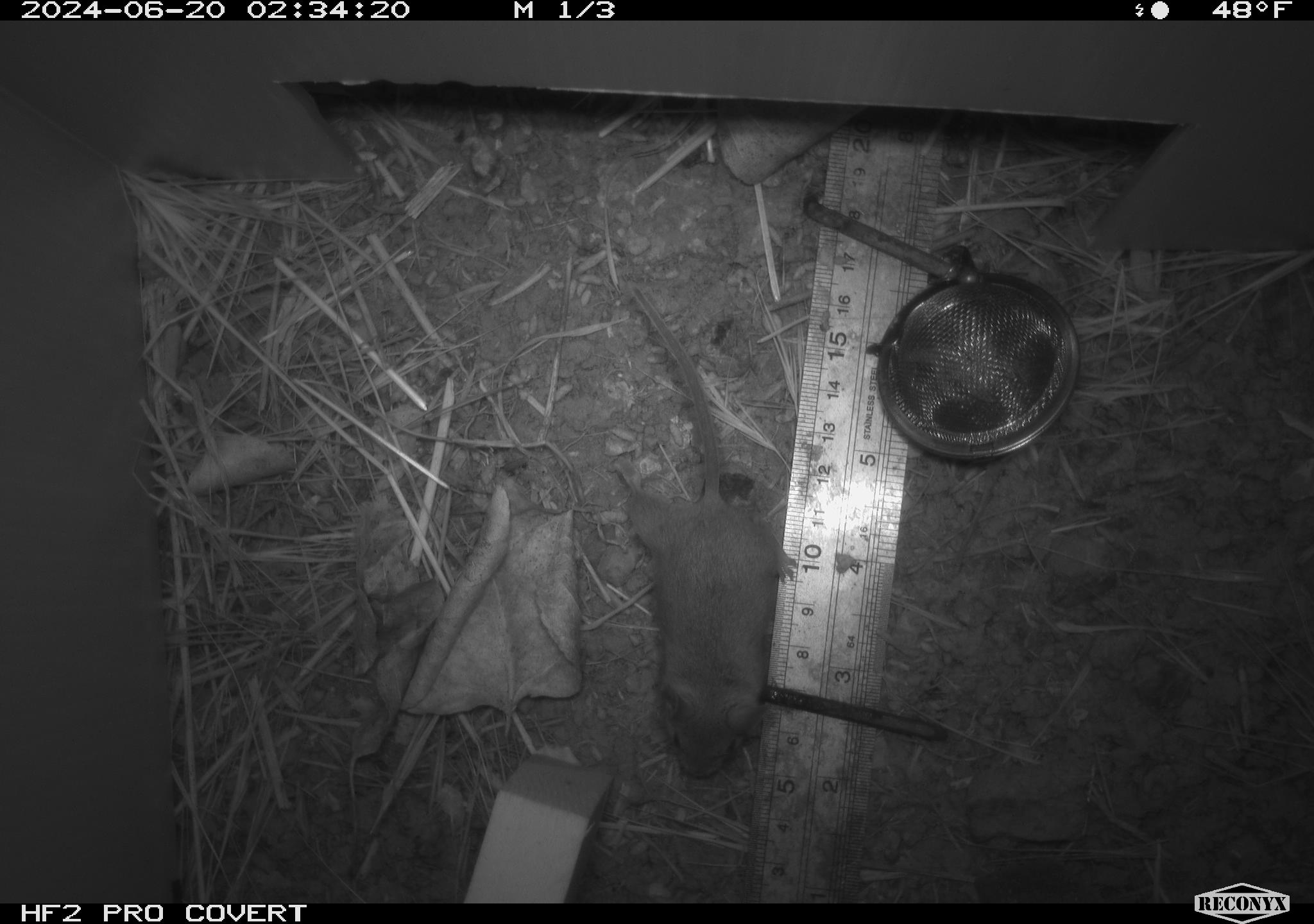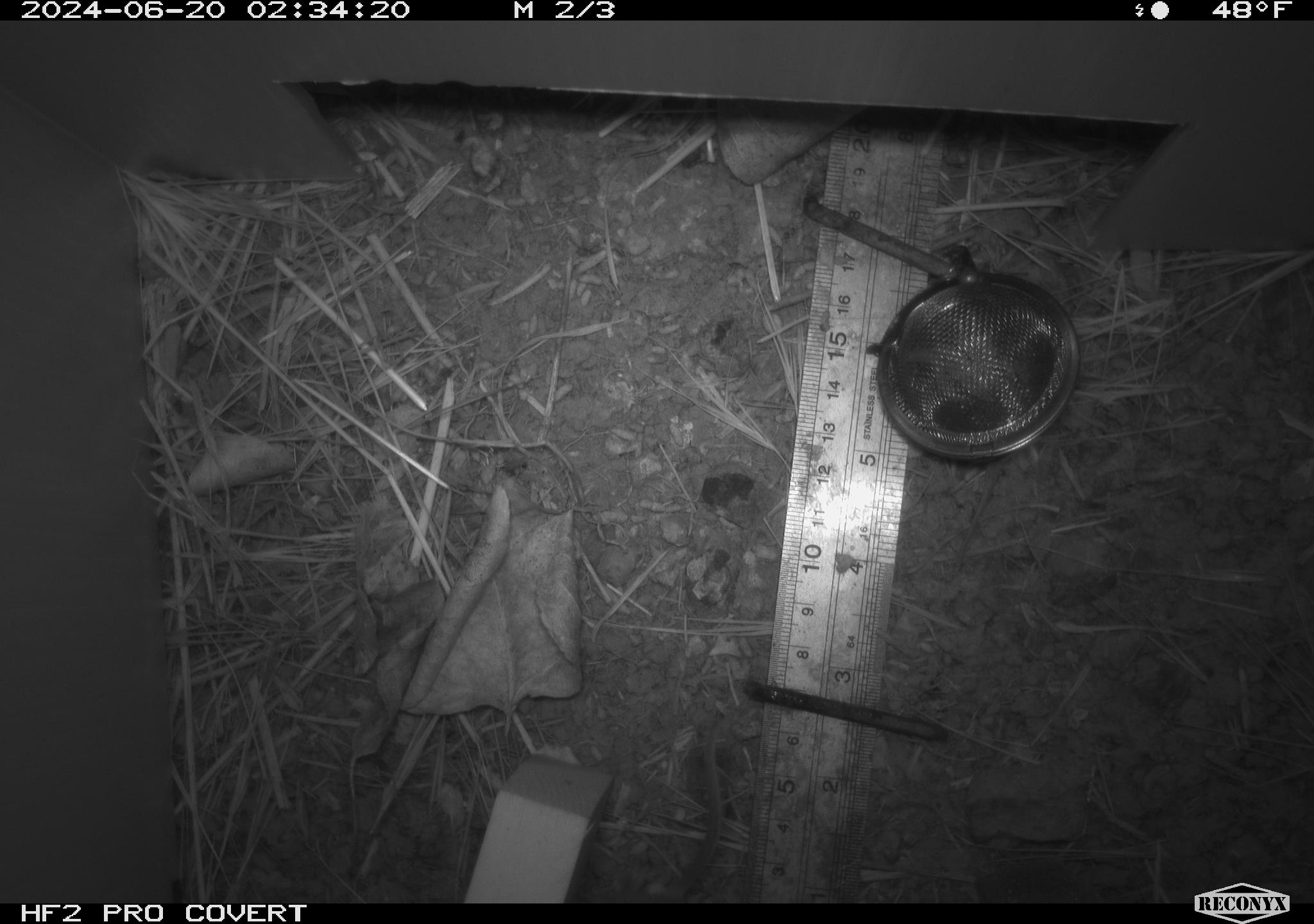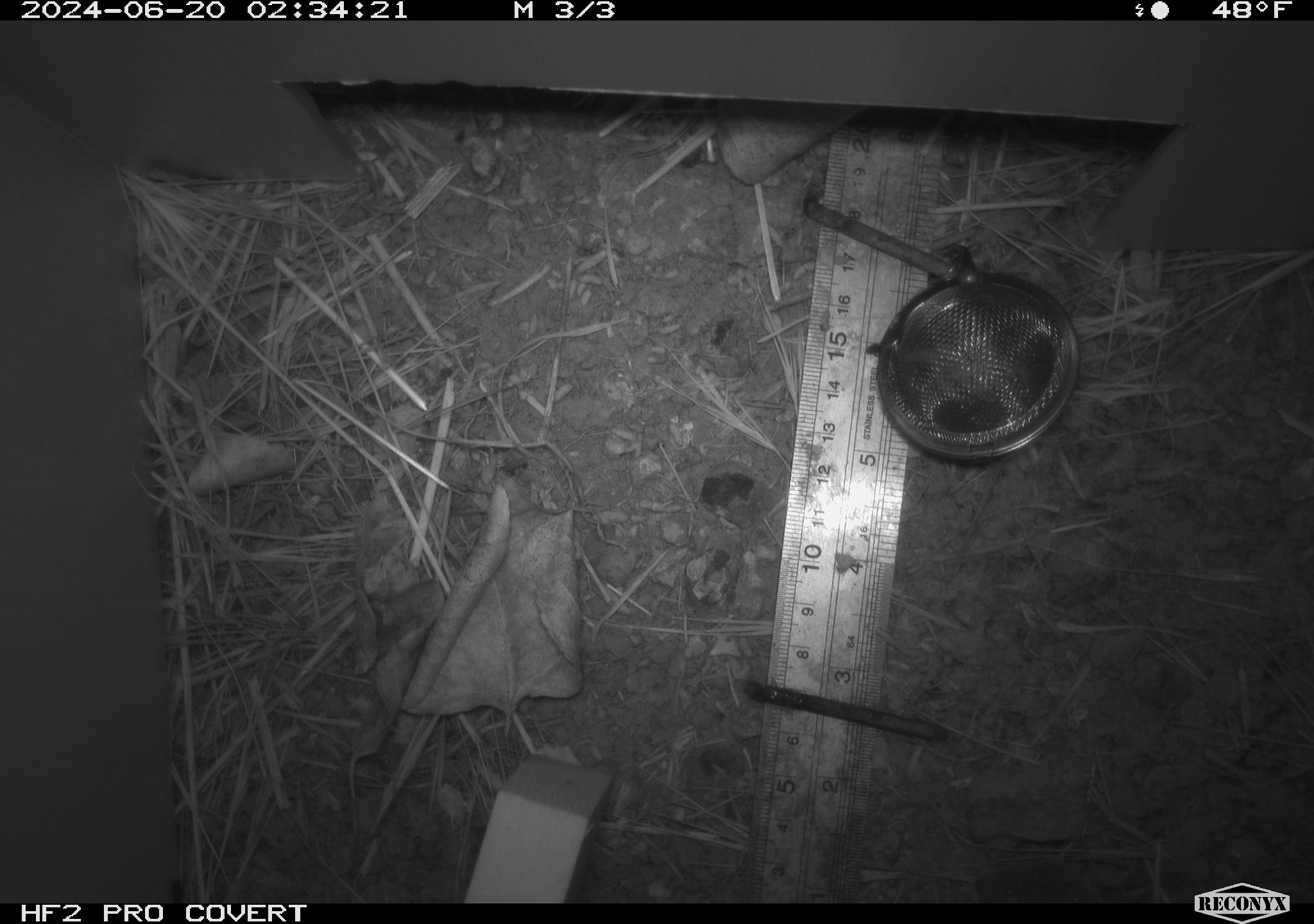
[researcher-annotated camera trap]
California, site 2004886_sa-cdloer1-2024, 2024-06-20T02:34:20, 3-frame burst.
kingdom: Animalia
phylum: Chordata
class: Mammalia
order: Rodentia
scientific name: Rodentia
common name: mouse species